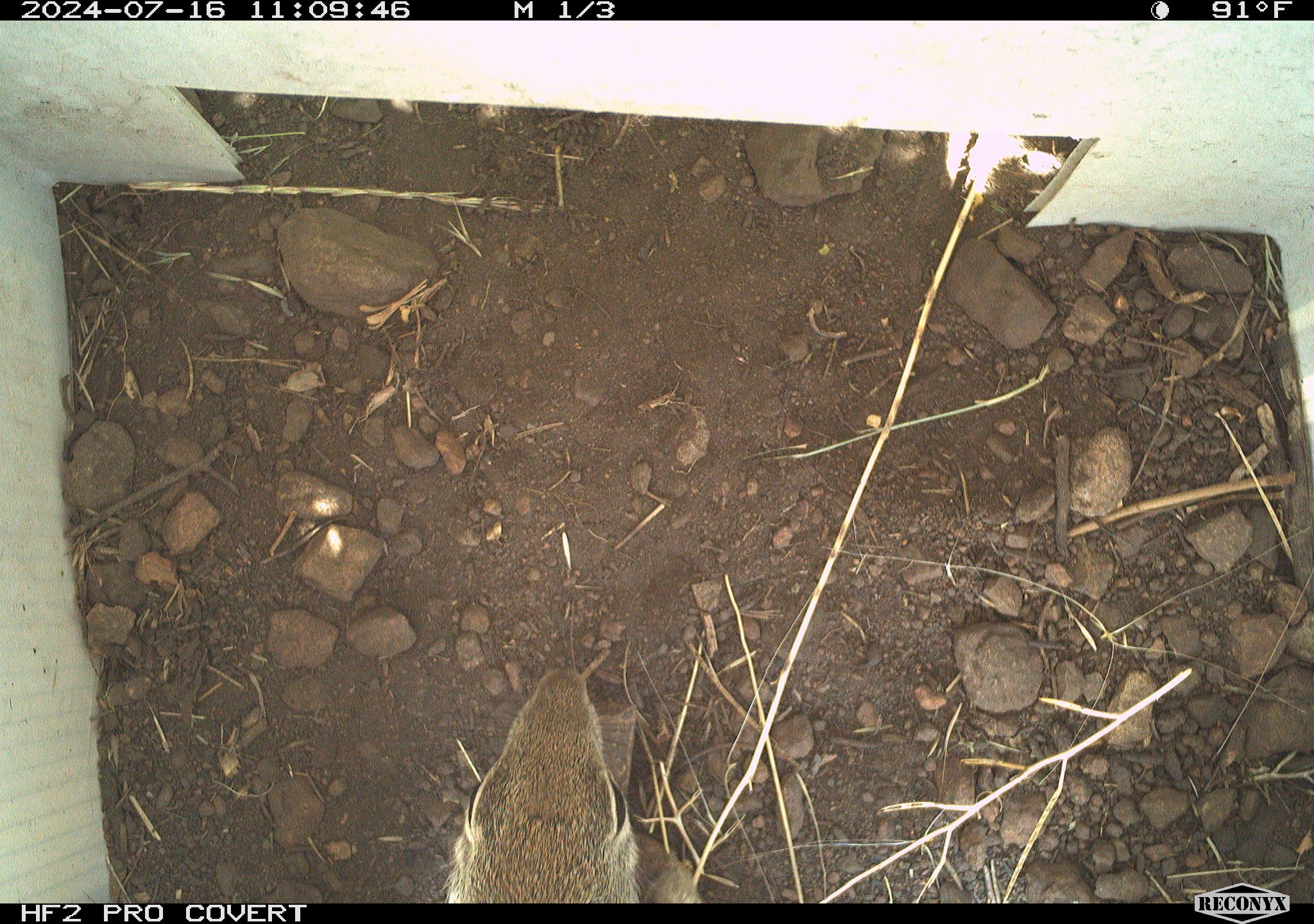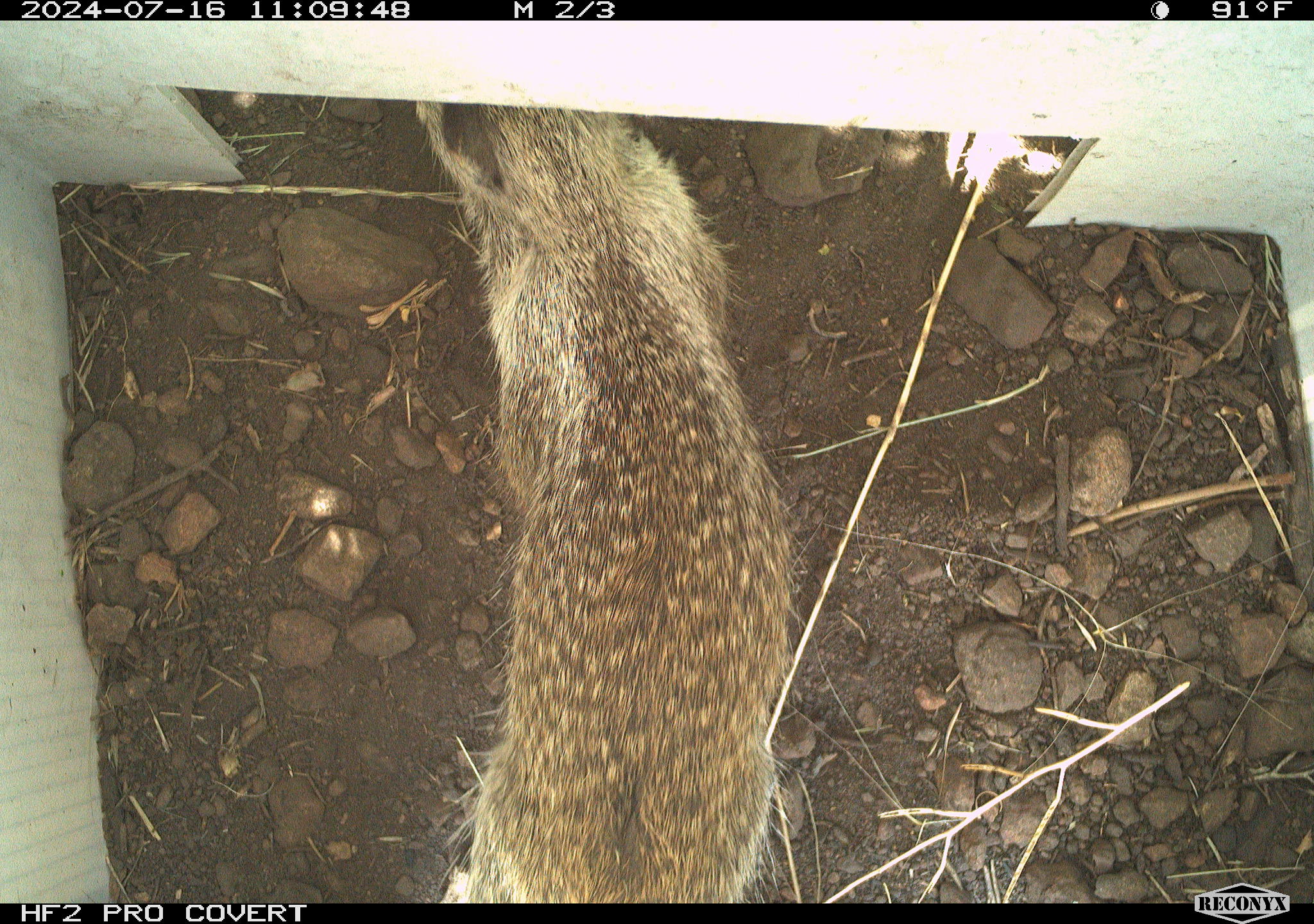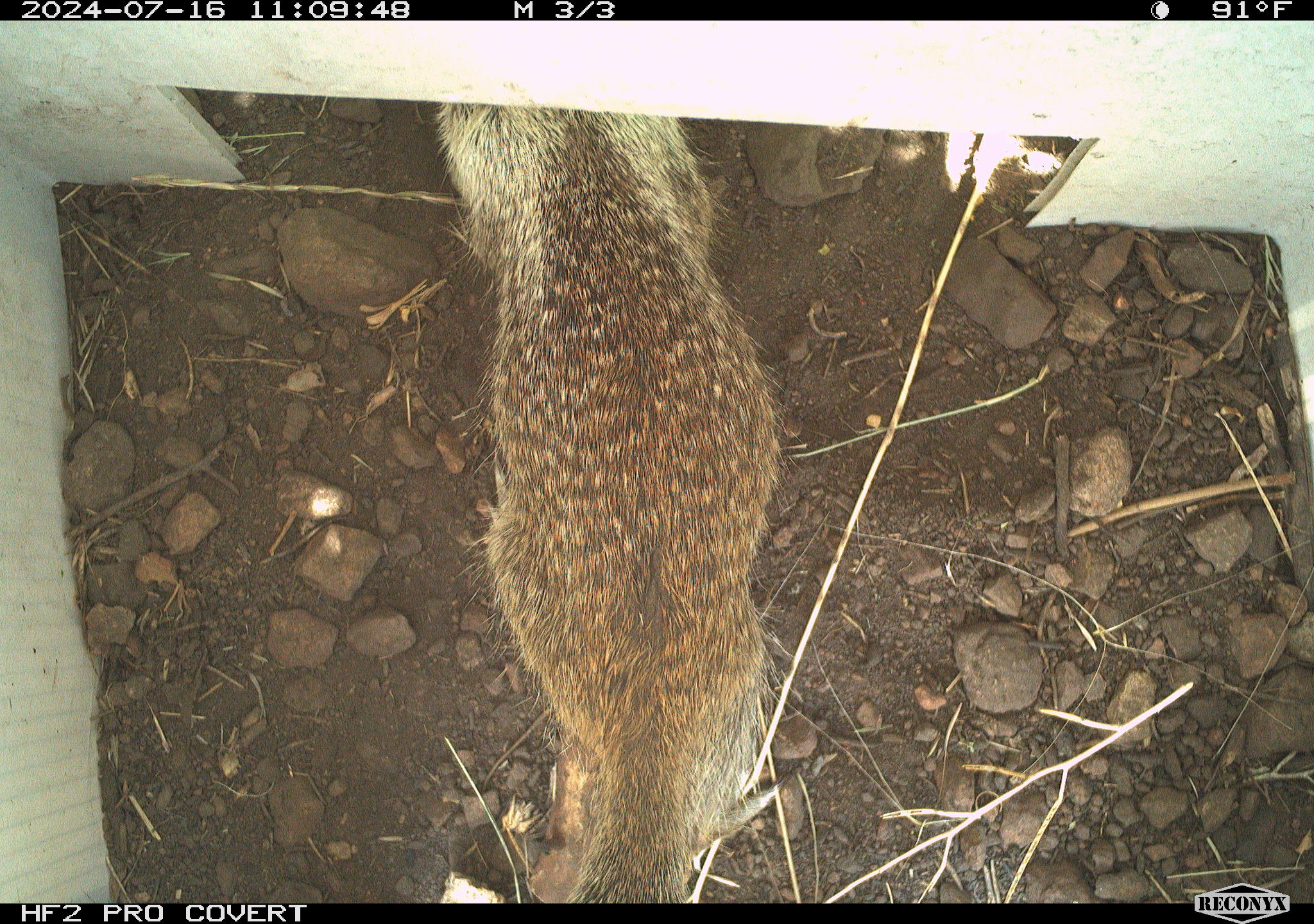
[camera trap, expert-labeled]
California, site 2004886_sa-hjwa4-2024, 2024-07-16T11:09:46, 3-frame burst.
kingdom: Animalia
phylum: Chordata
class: Mammalia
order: Rodentia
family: Sciuridae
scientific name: Sciuridae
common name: squirrels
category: sciuridae family